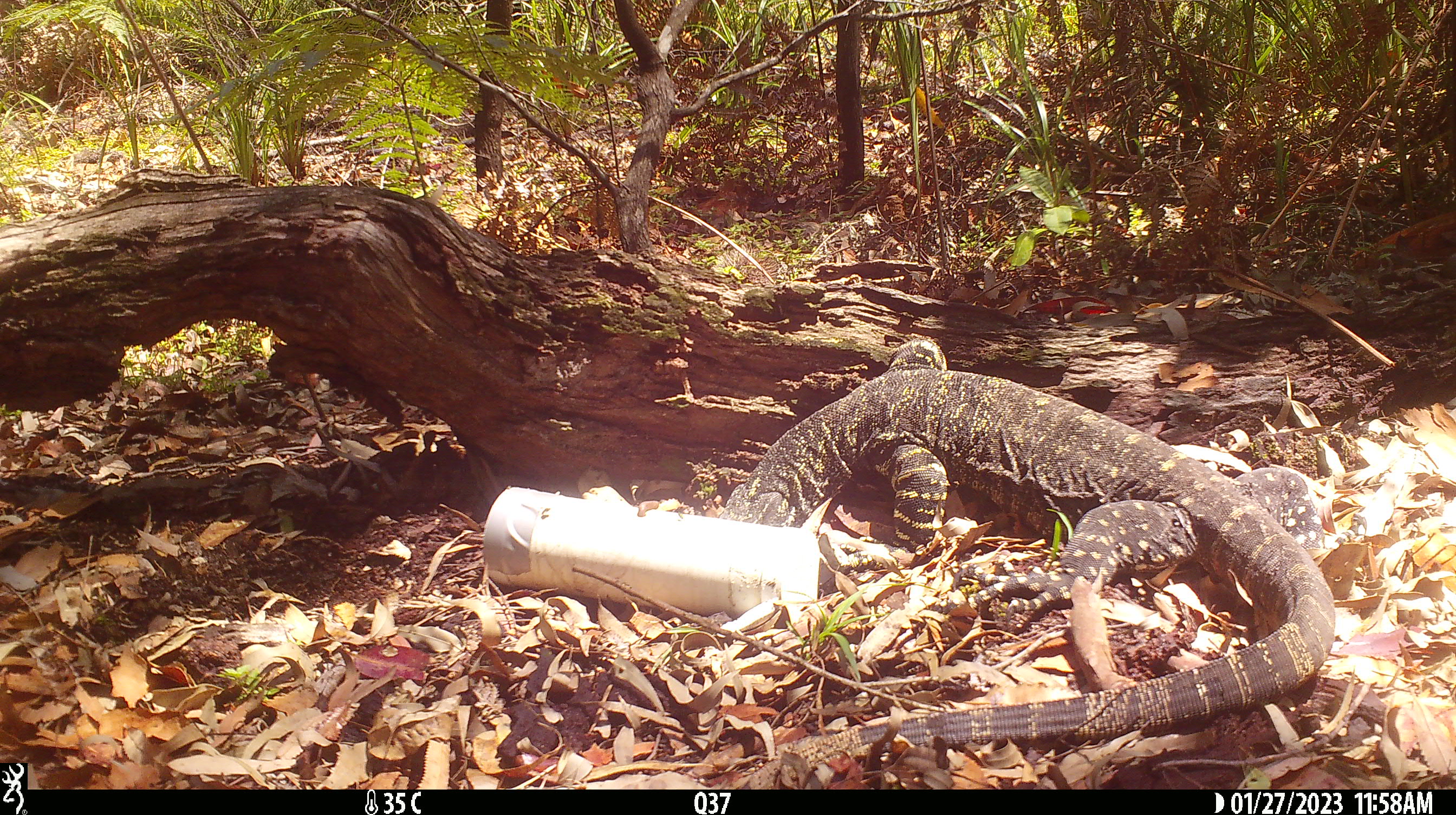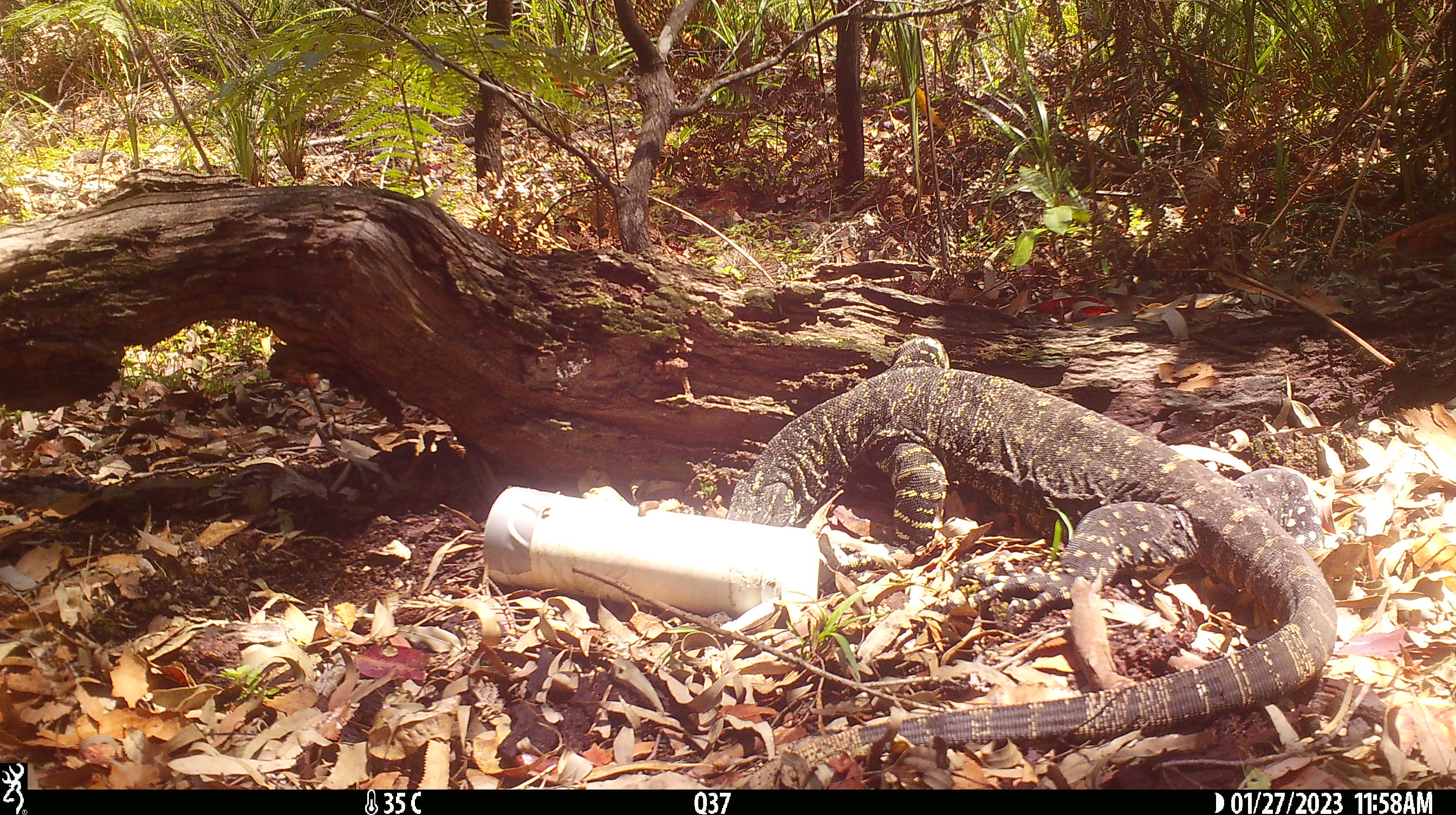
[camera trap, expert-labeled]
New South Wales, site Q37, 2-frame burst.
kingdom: Animalia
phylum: Chordata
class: Reptilia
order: Squamata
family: Varanidae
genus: Varanus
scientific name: Varanus varius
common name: lace monitor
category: goanna